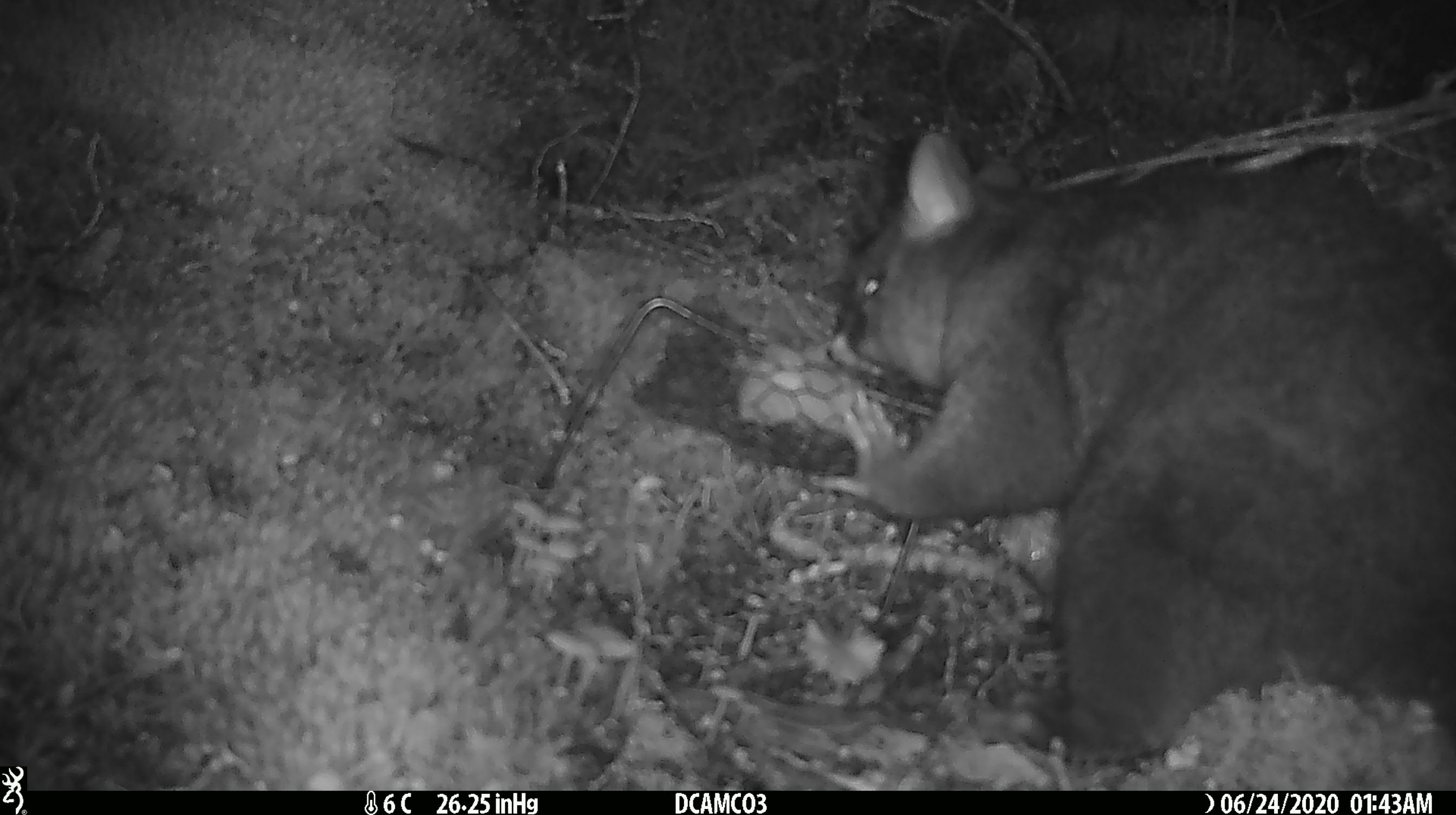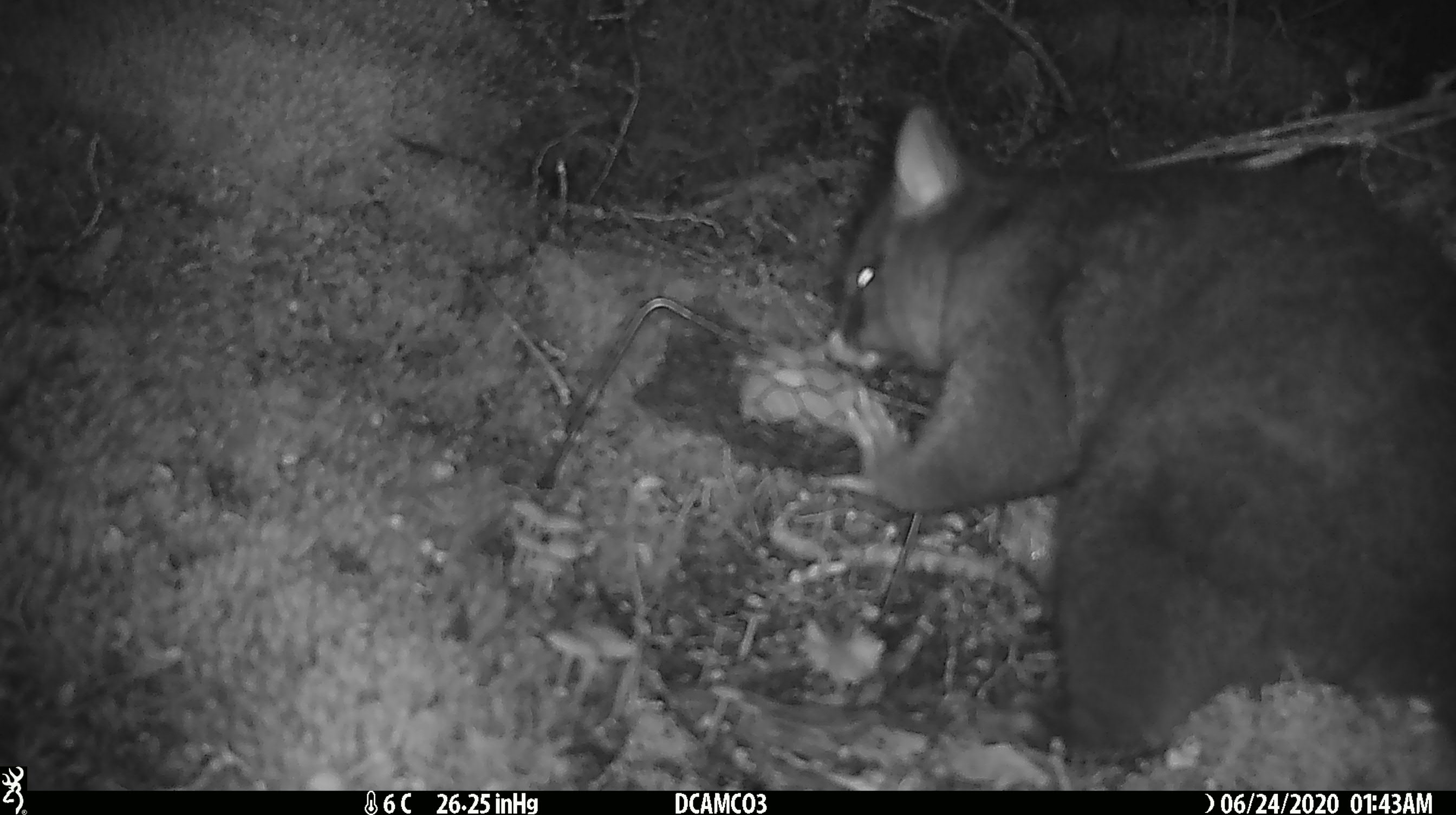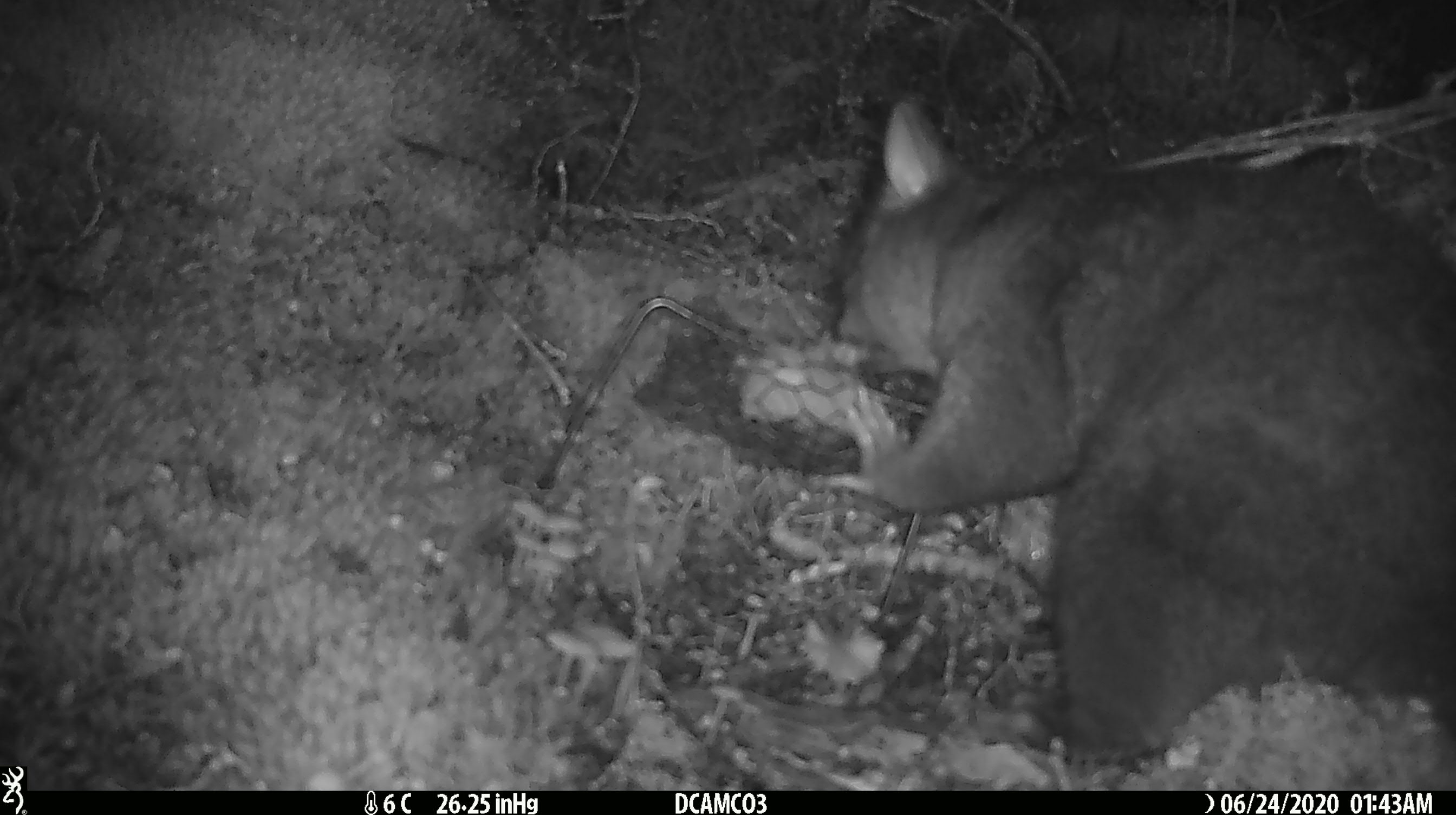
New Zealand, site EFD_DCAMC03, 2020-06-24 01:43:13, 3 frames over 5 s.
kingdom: Animalia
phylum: Chordata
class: Mammalia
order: Diprotodontia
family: Phalangeridae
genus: Trichosurus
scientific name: Trichosurus vulpecula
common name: common brushtail possum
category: possum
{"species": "possum (common brushtail possum) (Trichosurus vulpecula)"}